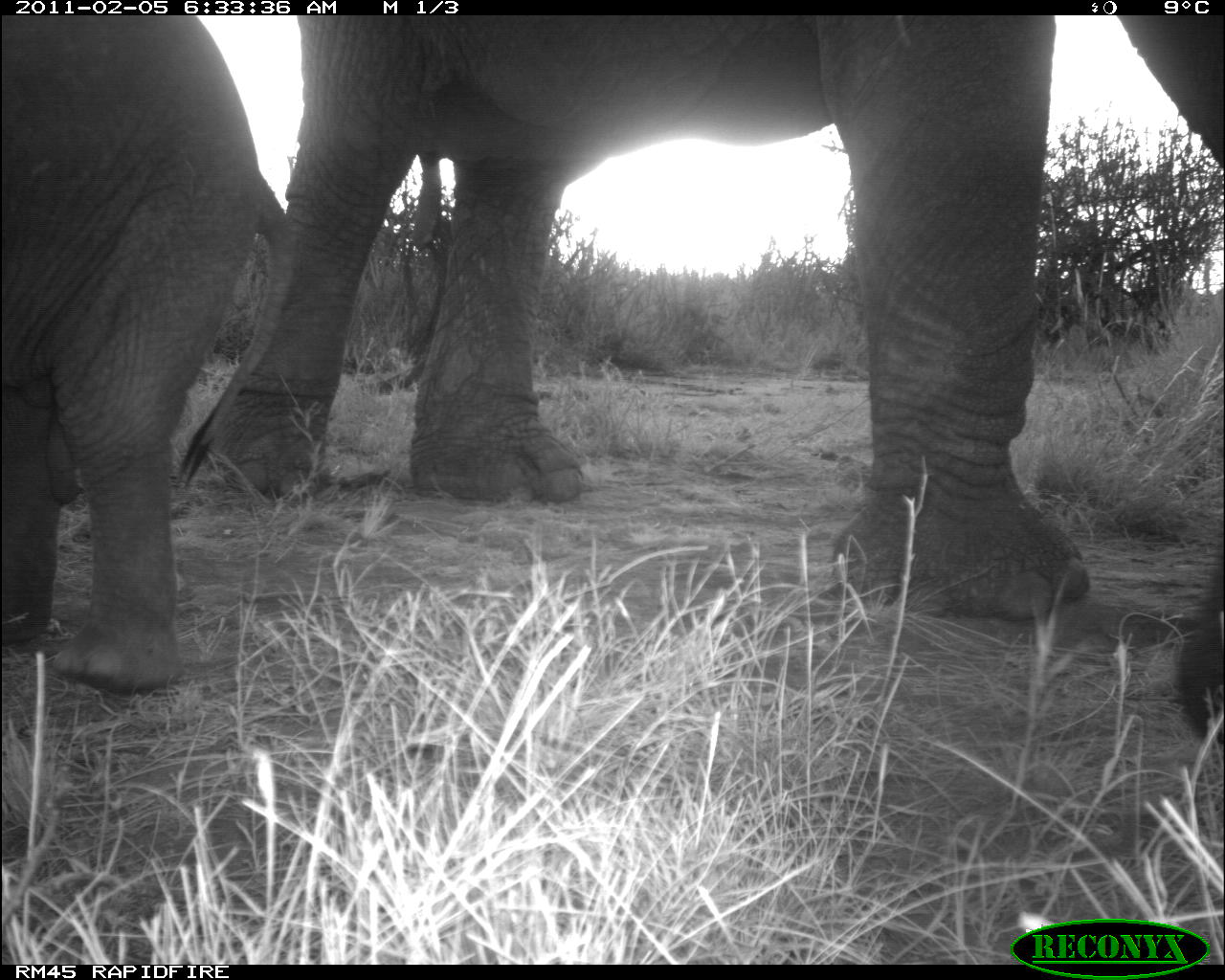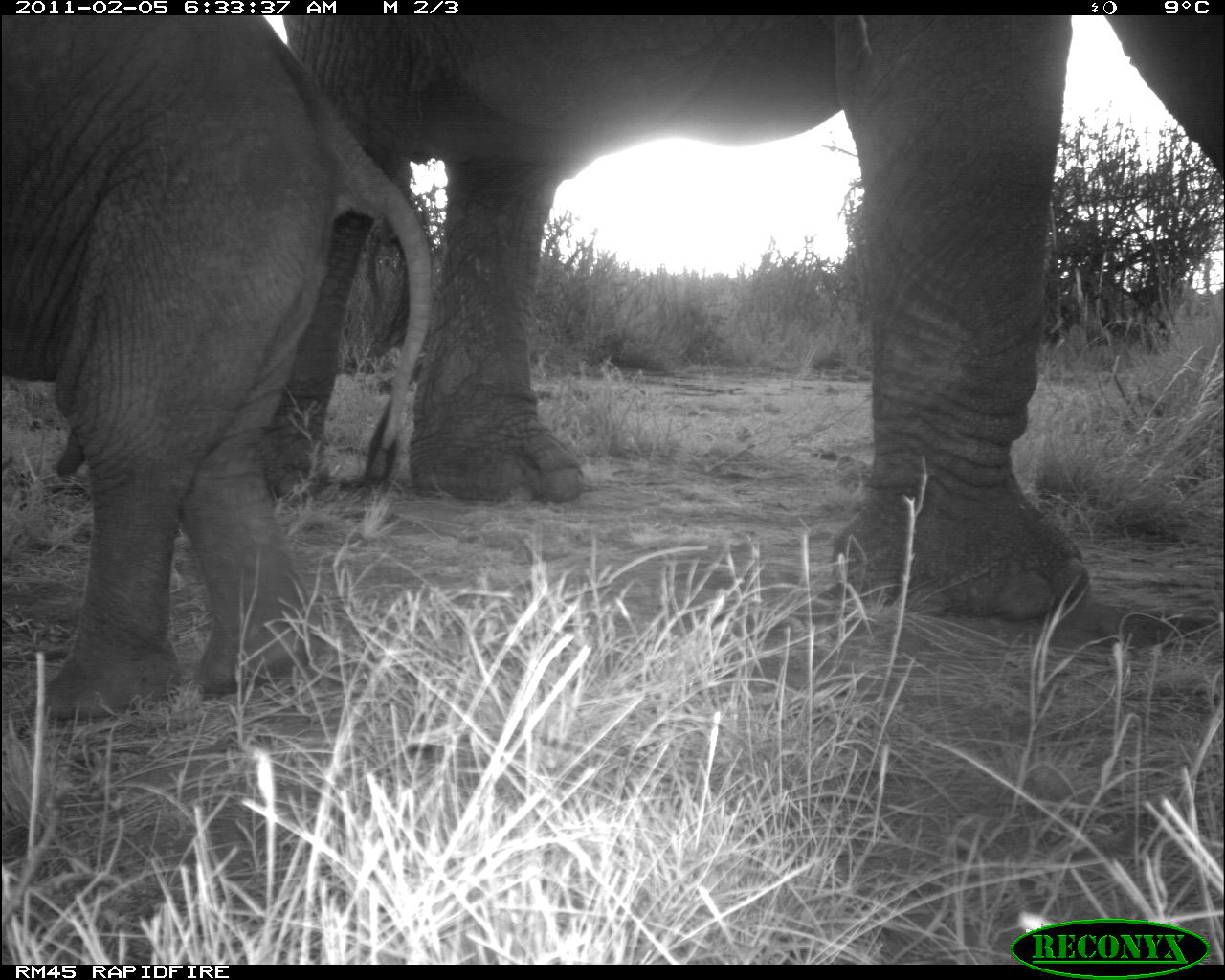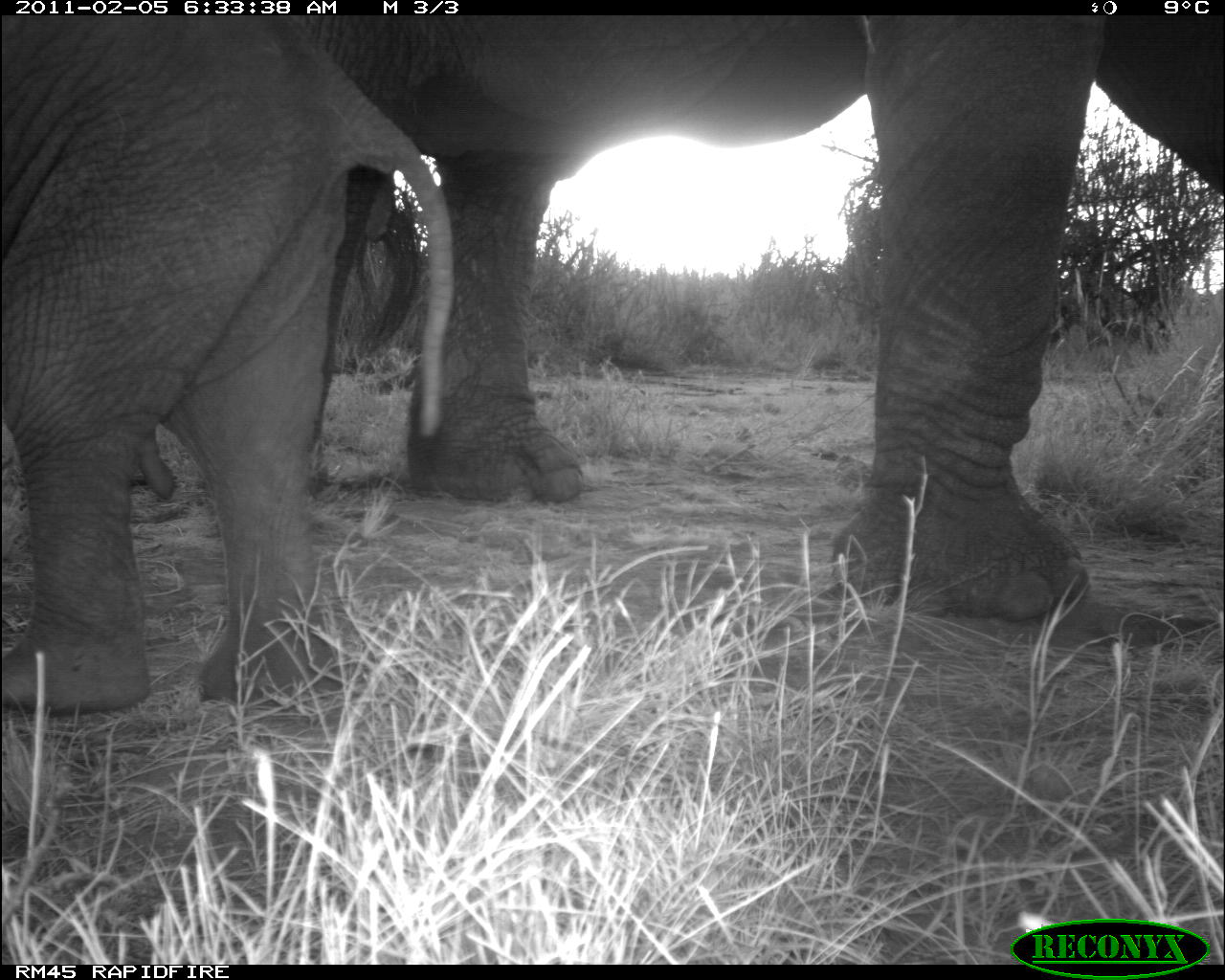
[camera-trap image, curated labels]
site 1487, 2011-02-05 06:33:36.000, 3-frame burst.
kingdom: Animalia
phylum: Chordata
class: Mammalia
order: Proboscidea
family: Elephantidae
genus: Loxodonta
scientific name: Loxodonta africana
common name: african bush elephant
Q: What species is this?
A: Loxodonta africana (african bush elephant).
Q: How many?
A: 2.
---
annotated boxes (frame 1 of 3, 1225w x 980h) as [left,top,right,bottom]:
loxodonta africana: [210,18,1218,743]; [3,16,297,693]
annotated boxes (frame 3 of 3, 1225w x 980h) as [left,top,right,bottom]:
loxodonta africana: [311,15,1224,621]; [0,9,451,703]